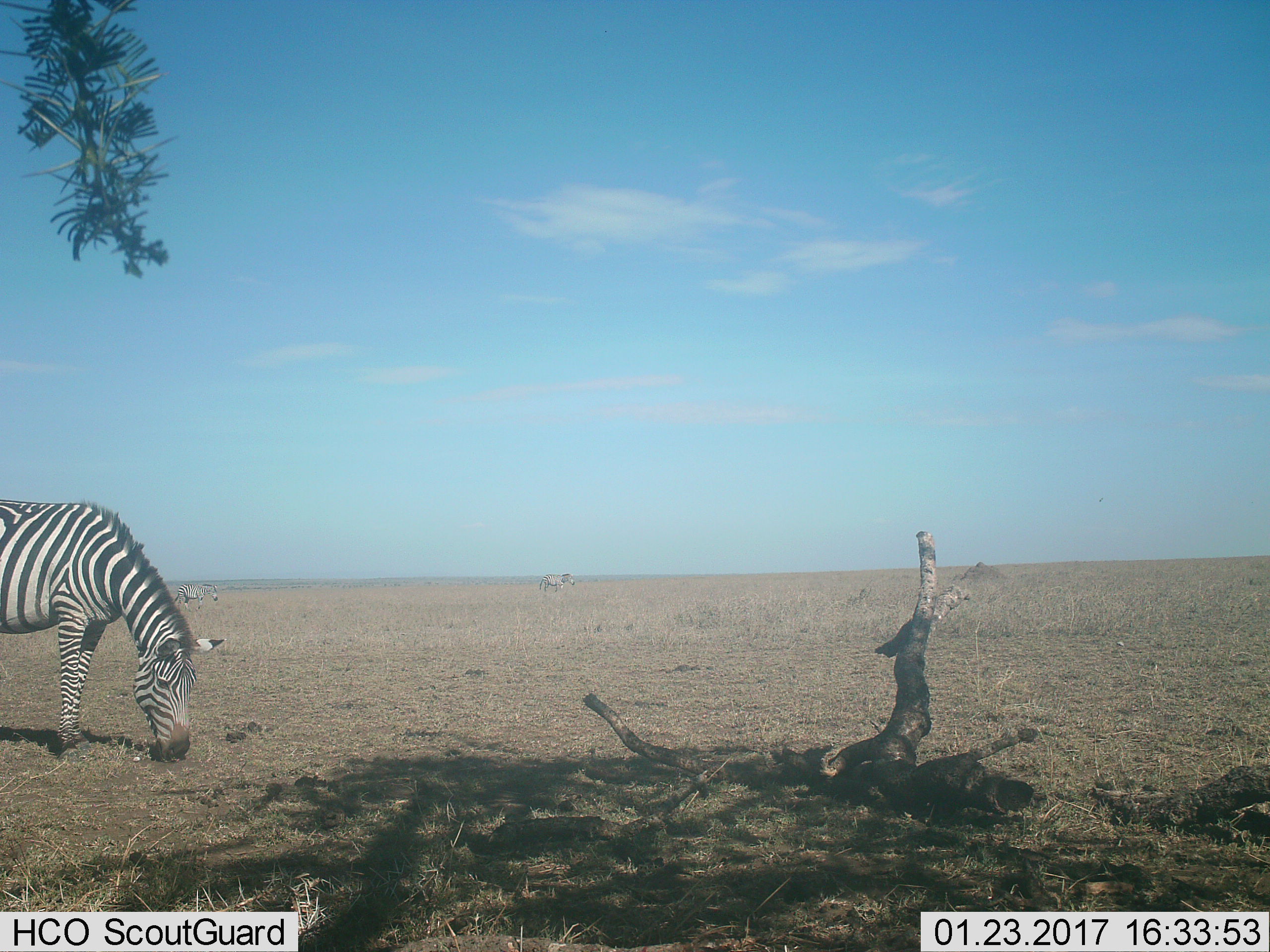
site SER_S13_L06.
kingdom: Animalia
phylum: Chordata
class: Mammalia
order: Perissodactyla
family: Equidae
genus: Equus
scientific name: Equus quagga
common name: plains zebra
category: zebraplains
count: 3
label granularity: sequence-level